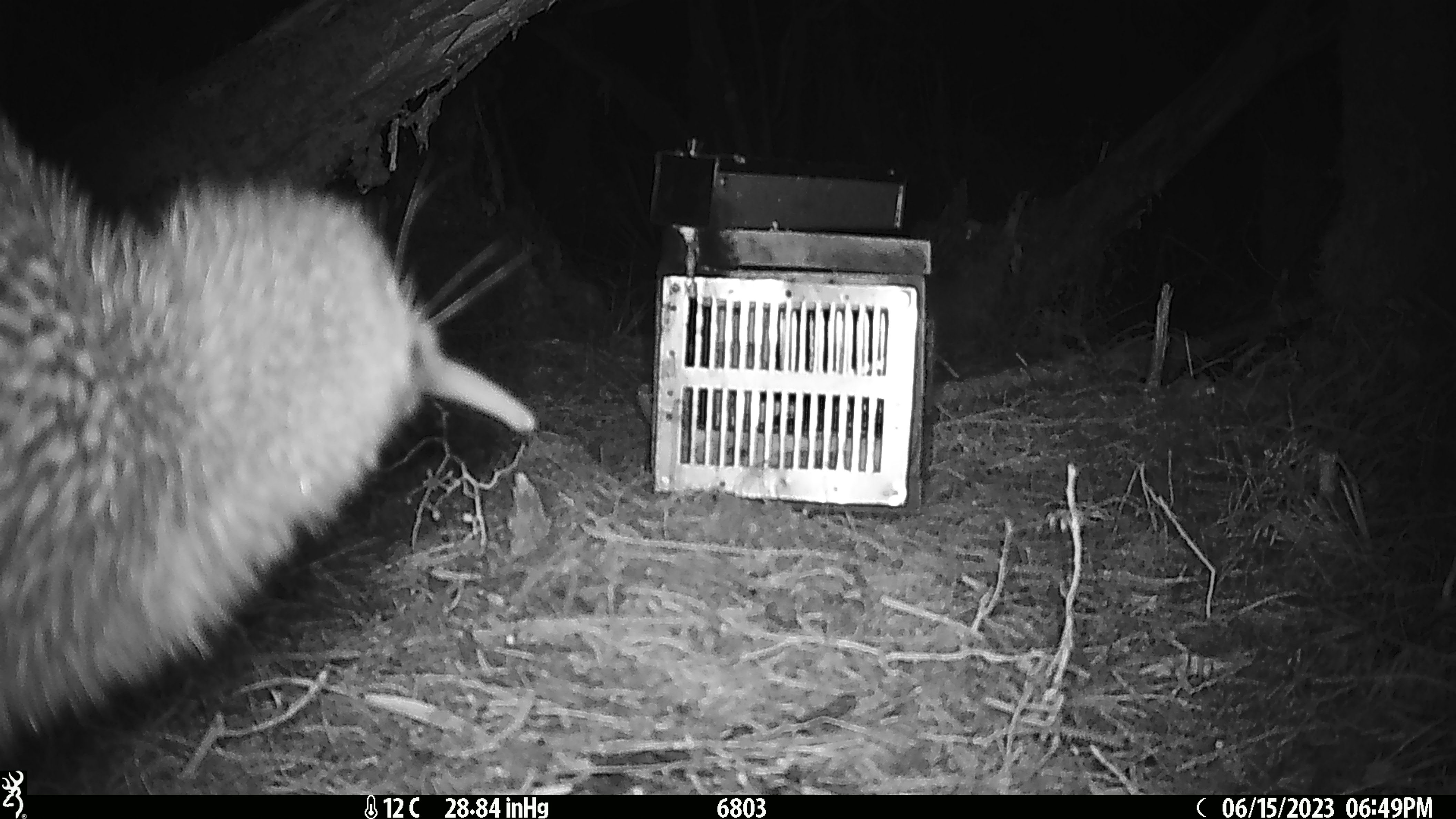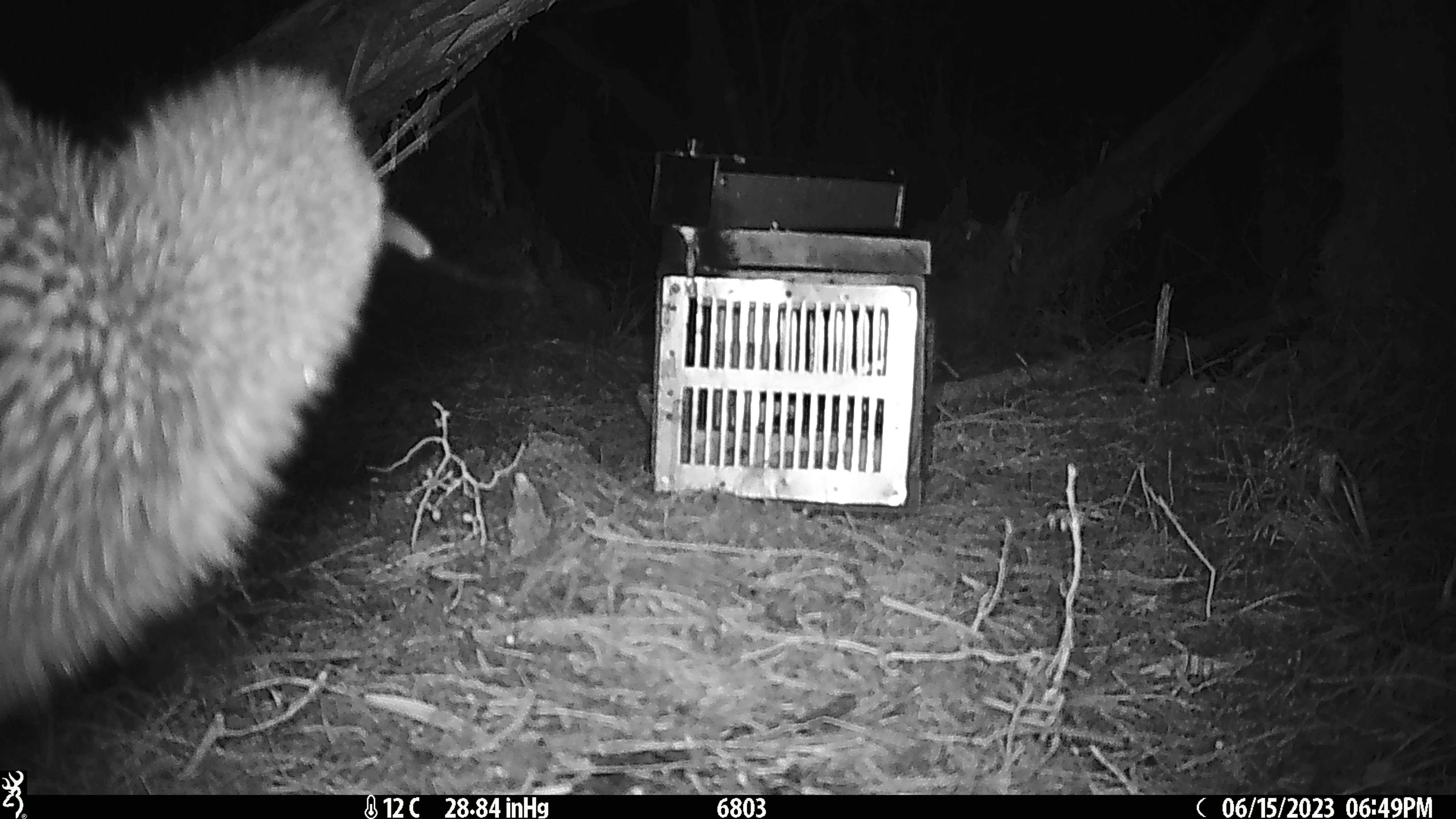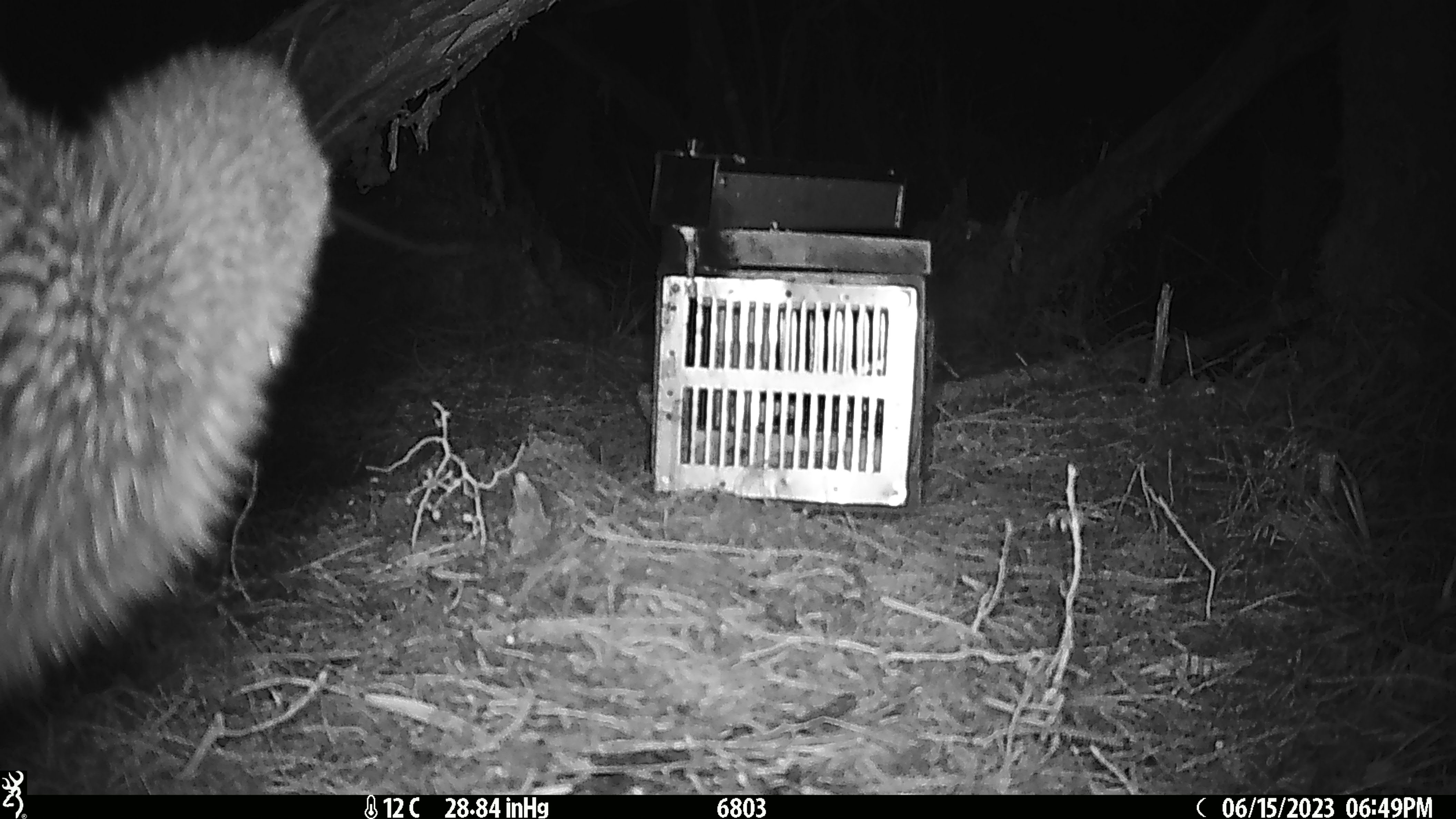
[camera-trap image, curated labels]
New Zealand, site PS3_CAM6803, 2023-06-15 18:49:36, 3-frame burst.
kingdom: Animalia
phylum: Chordata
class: Aves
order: Apterygiformes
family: Apterygidae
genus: Apteryx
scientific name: Apteryx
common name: kiwi